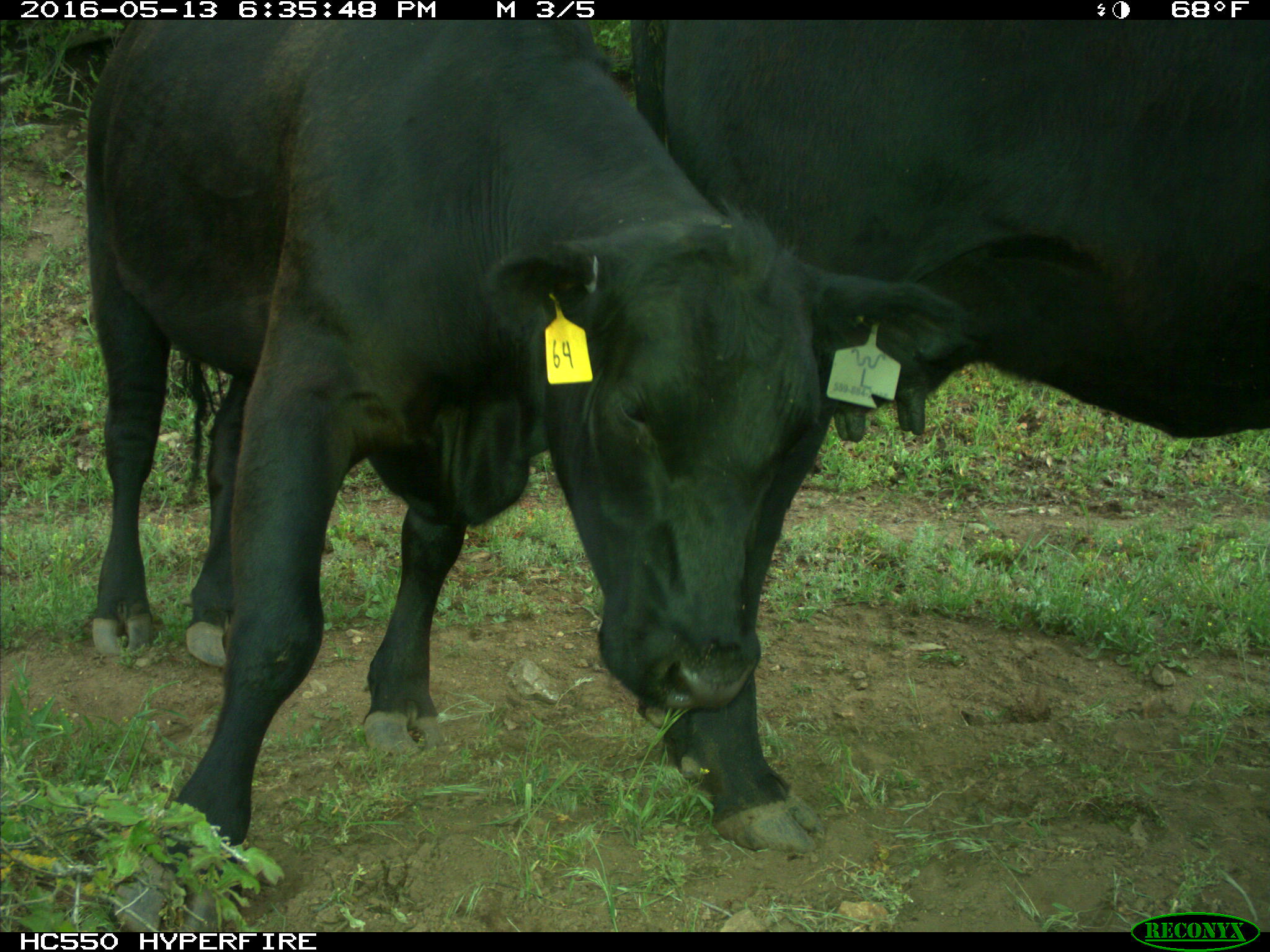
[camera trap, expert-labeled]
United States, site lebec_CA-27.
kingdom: Animalia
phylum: Chordata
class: Mammalia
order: Artiodactyla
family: Bovidae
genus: Bos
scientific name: Bos taurus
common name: domestic cow